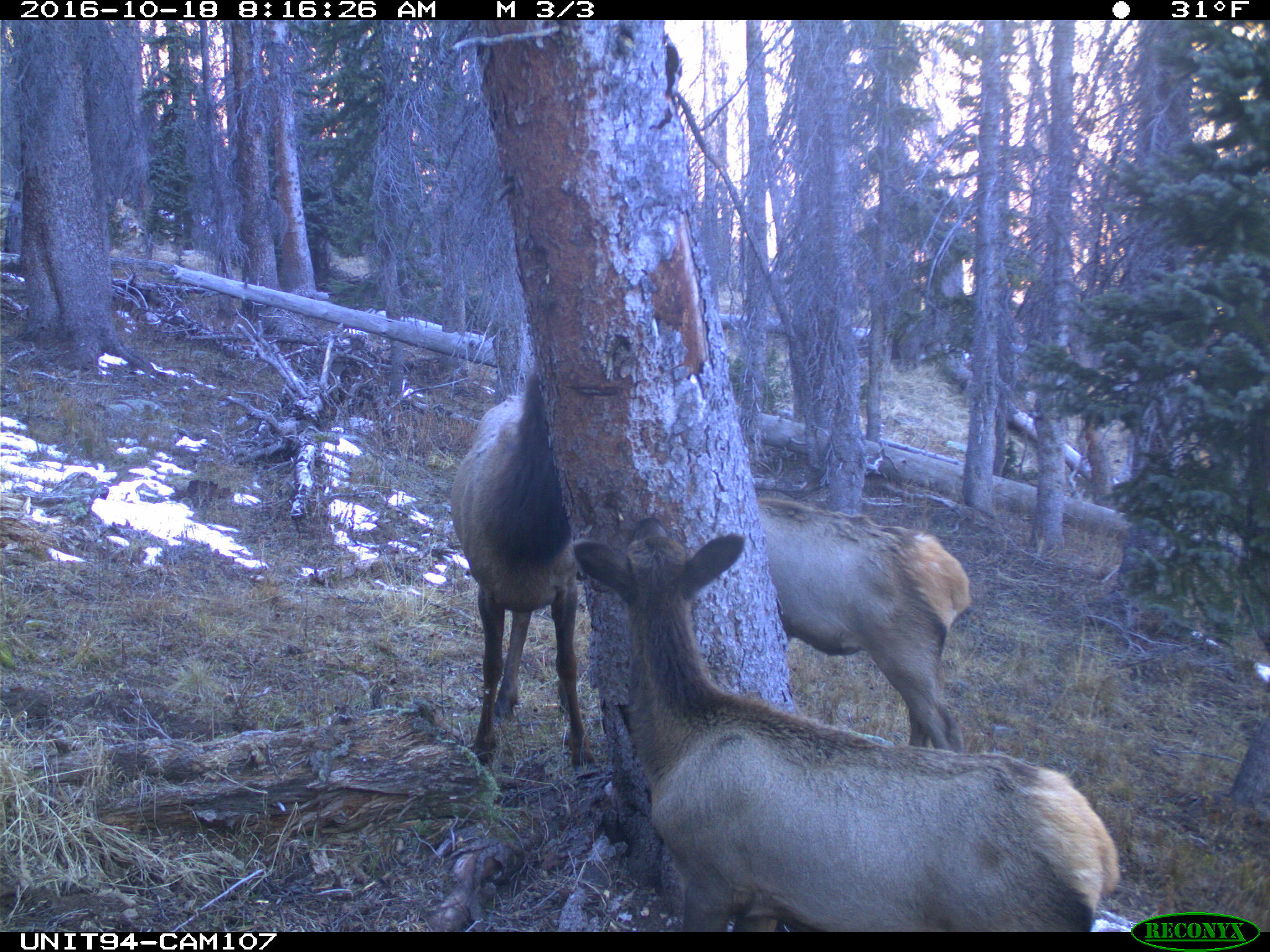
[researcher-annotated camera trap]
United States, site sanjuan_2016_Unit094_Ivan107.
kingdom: Animalia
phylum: Chordata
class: Mammalia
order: Artiodactyla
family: Cervidae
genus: Cervus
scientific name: Cervus elaphus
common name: red deer